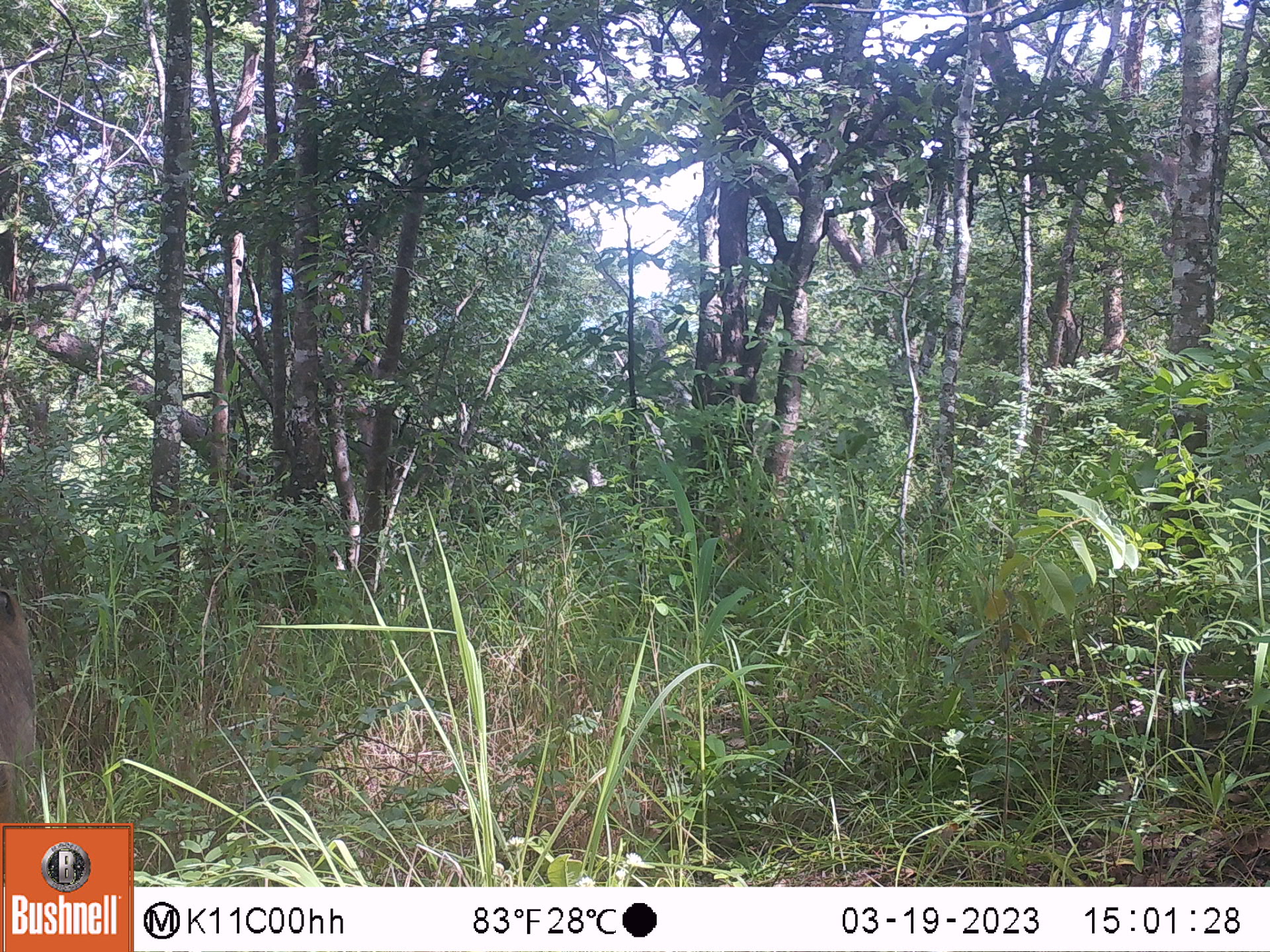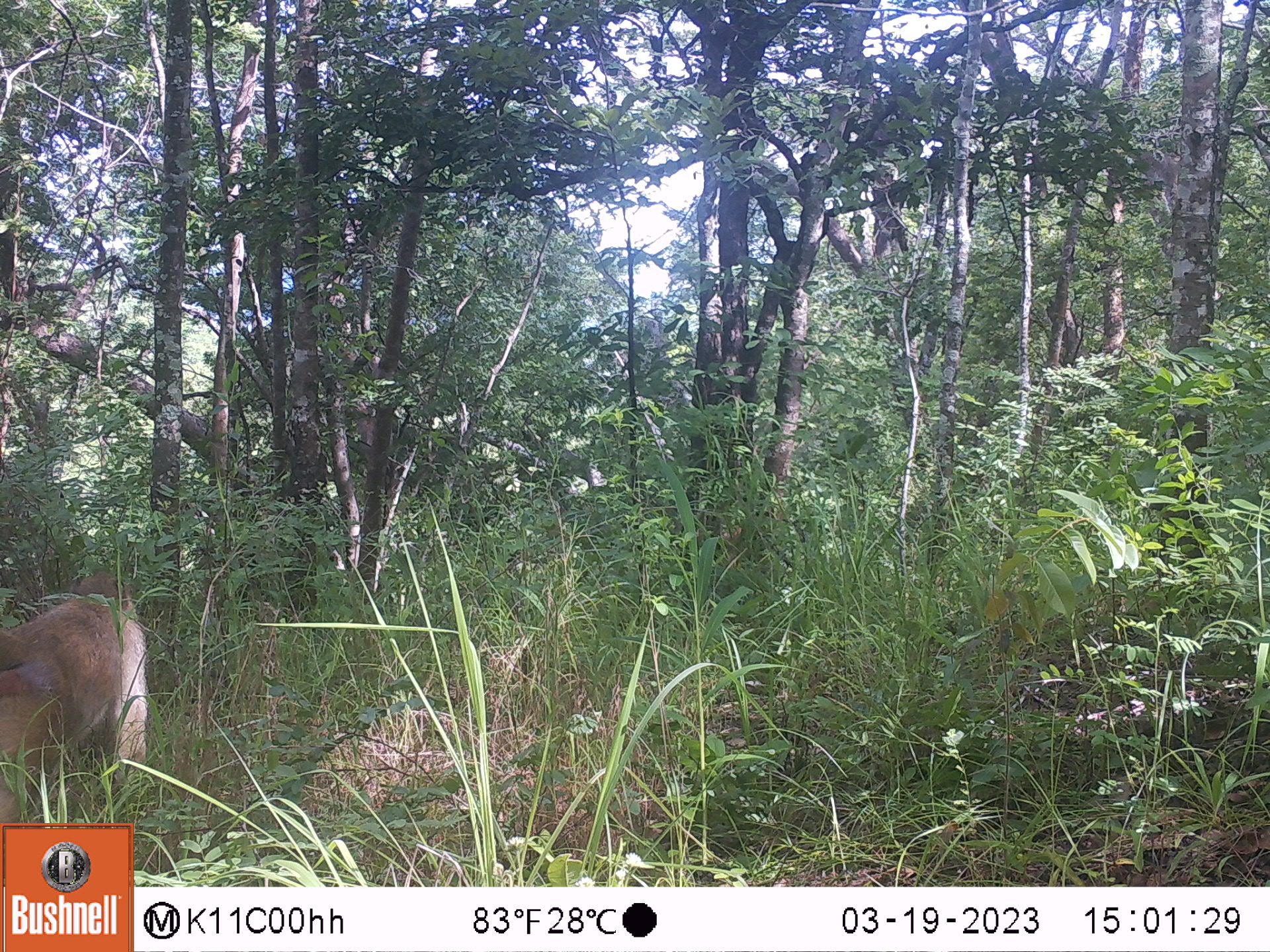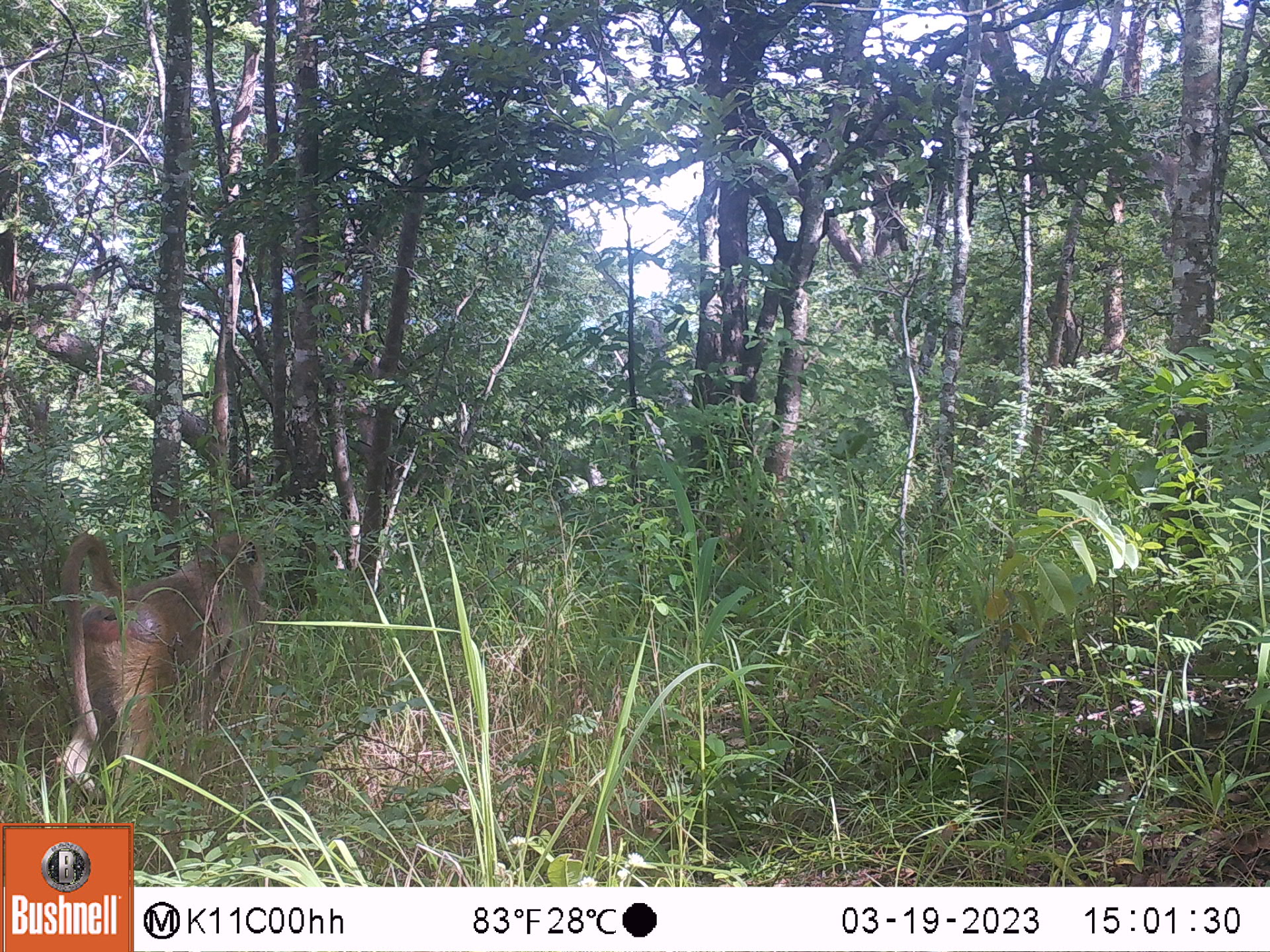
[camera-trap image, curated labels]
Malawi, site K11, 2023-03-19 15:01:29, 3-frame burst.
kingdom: Animalia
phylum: Chordata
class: Mammalia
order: Primates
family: Cercopithecidae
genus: Papio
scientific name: Papio cynocephalus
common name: yellow baboon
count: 1